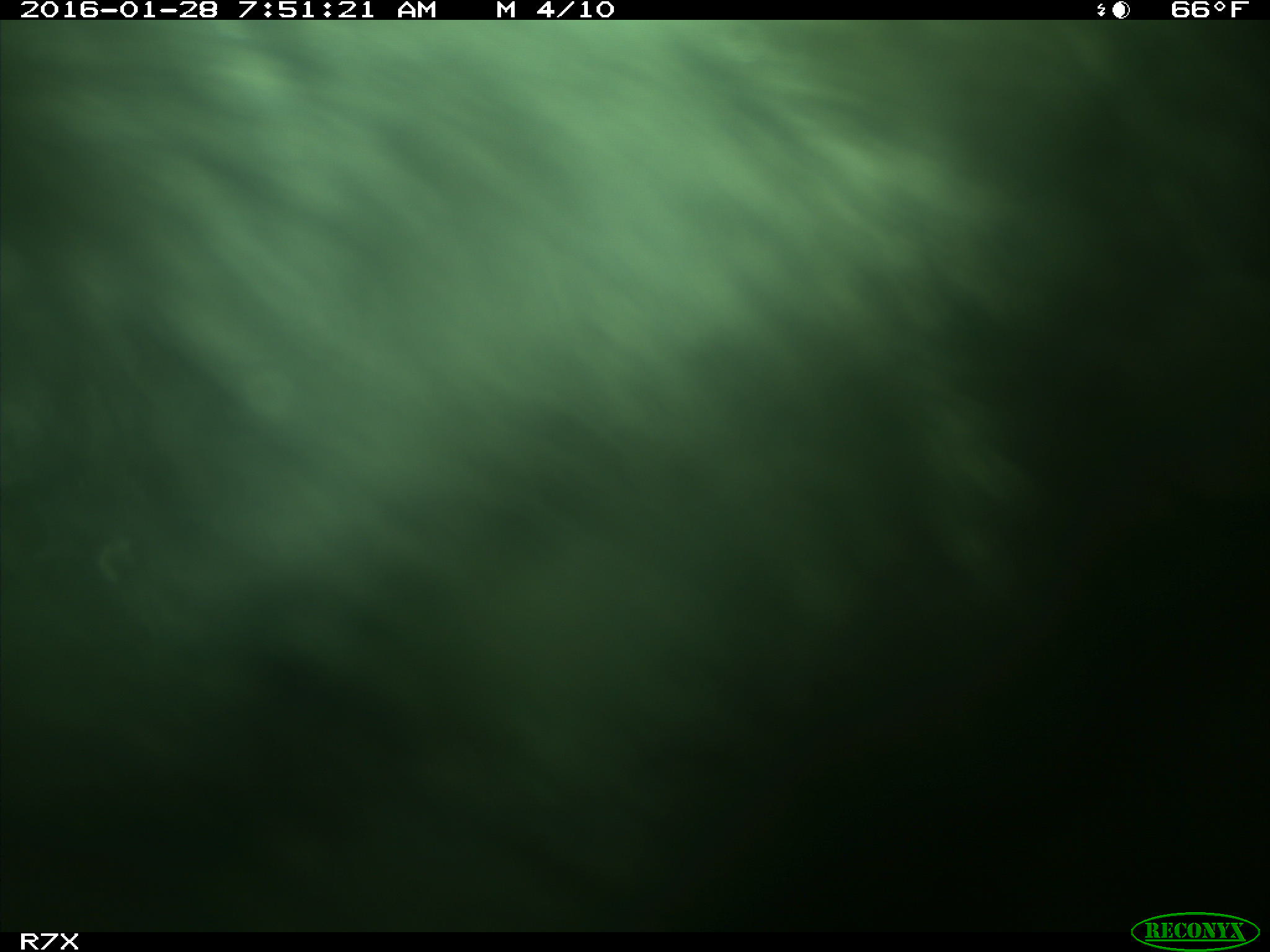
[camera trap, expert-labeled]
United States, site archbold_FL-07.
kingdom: Animalia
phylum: Chordata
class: Mammalia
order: Artiodactyla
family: Bovidae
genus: Bos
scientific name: Bos taurus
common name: domestic cow